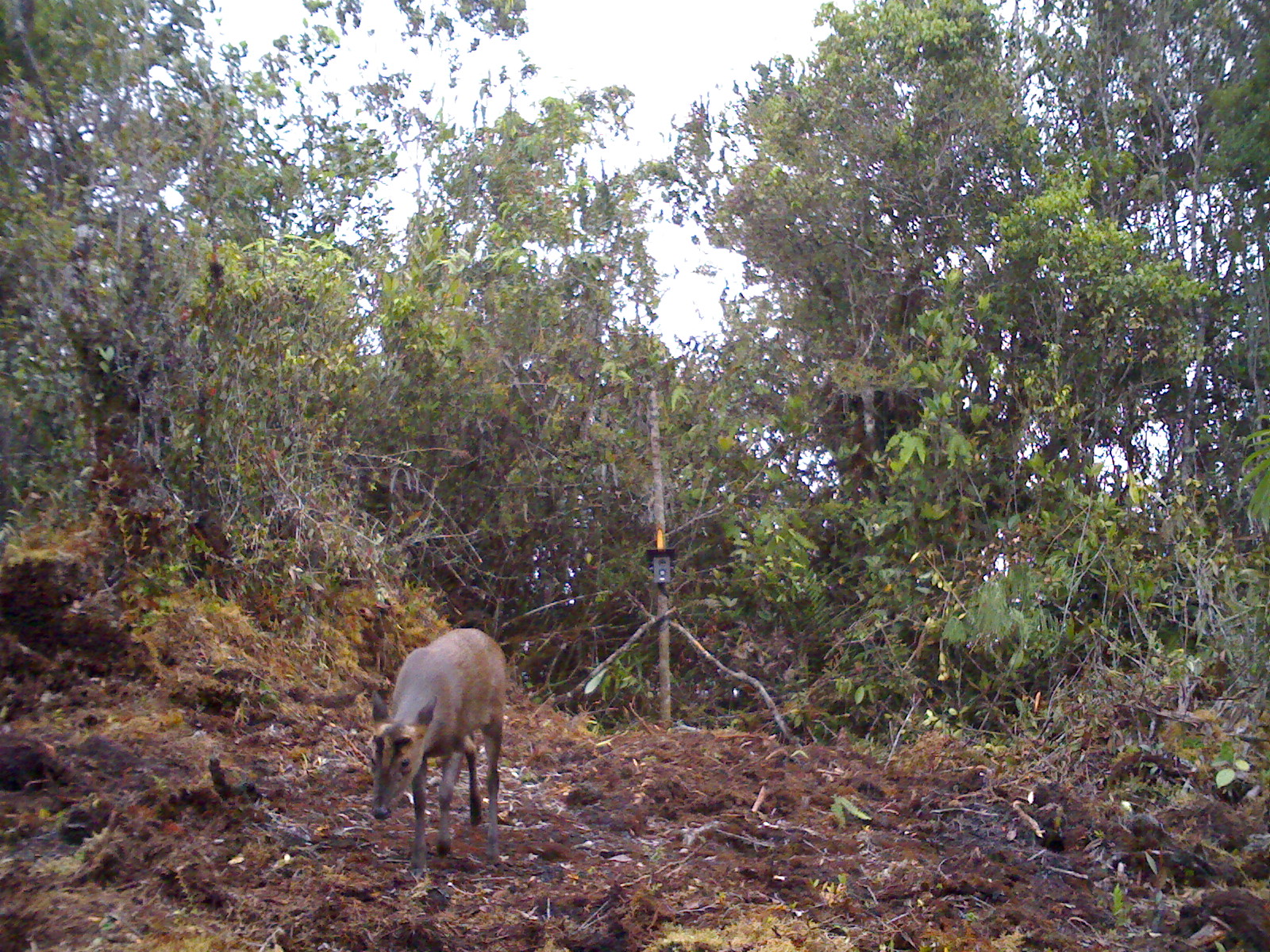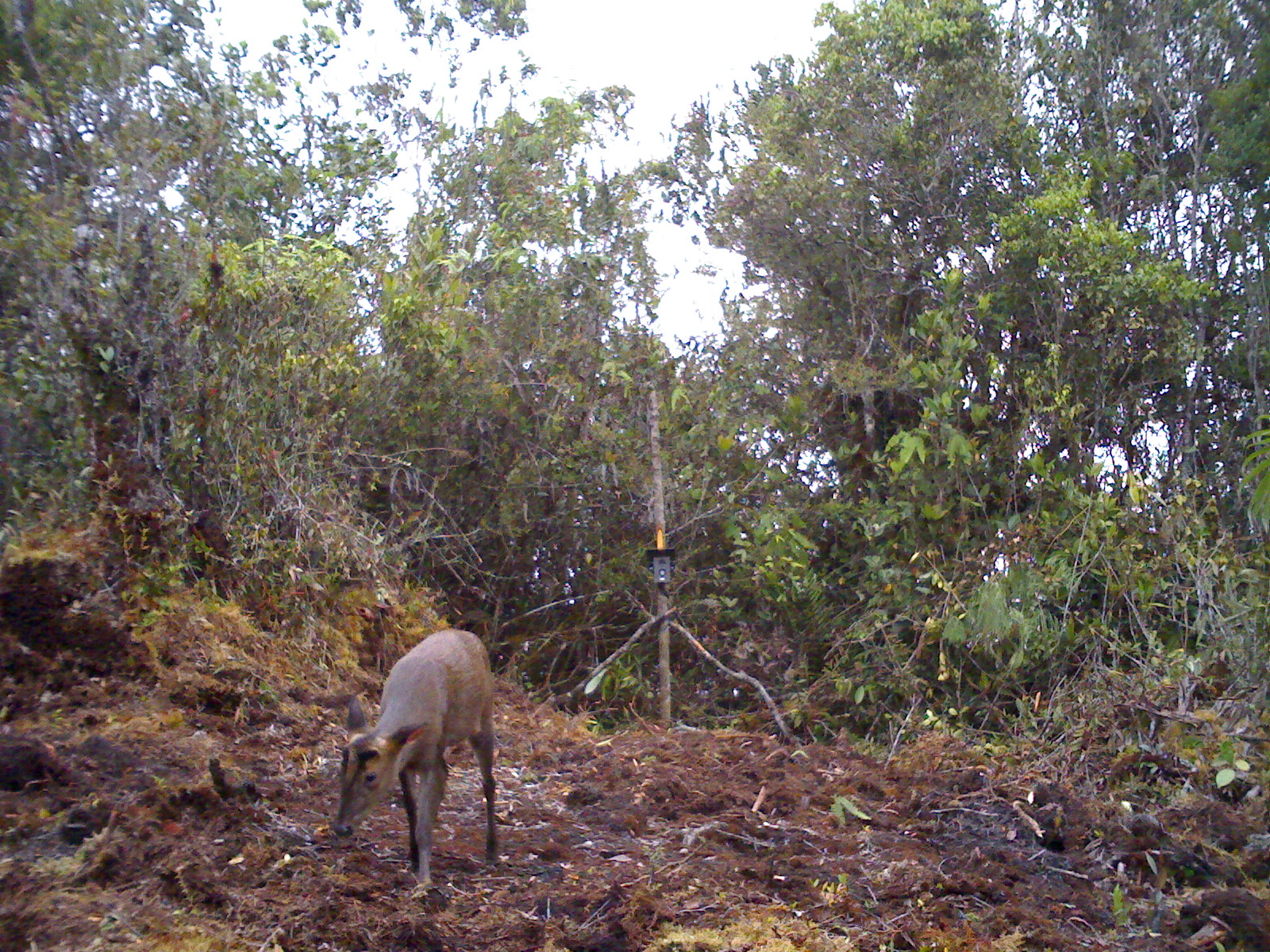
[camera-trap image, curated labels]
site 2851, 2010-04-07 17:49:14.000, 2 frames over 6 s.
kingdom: Animalia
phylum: Chordata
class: Mammalia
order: Artiodactyla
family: Cervidae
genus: Muntiacus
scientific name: Muntiacus muntjak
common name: southern red muntjac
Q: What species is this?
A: Muntiacus muntjak (southern red muntjac).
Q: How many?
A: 1.